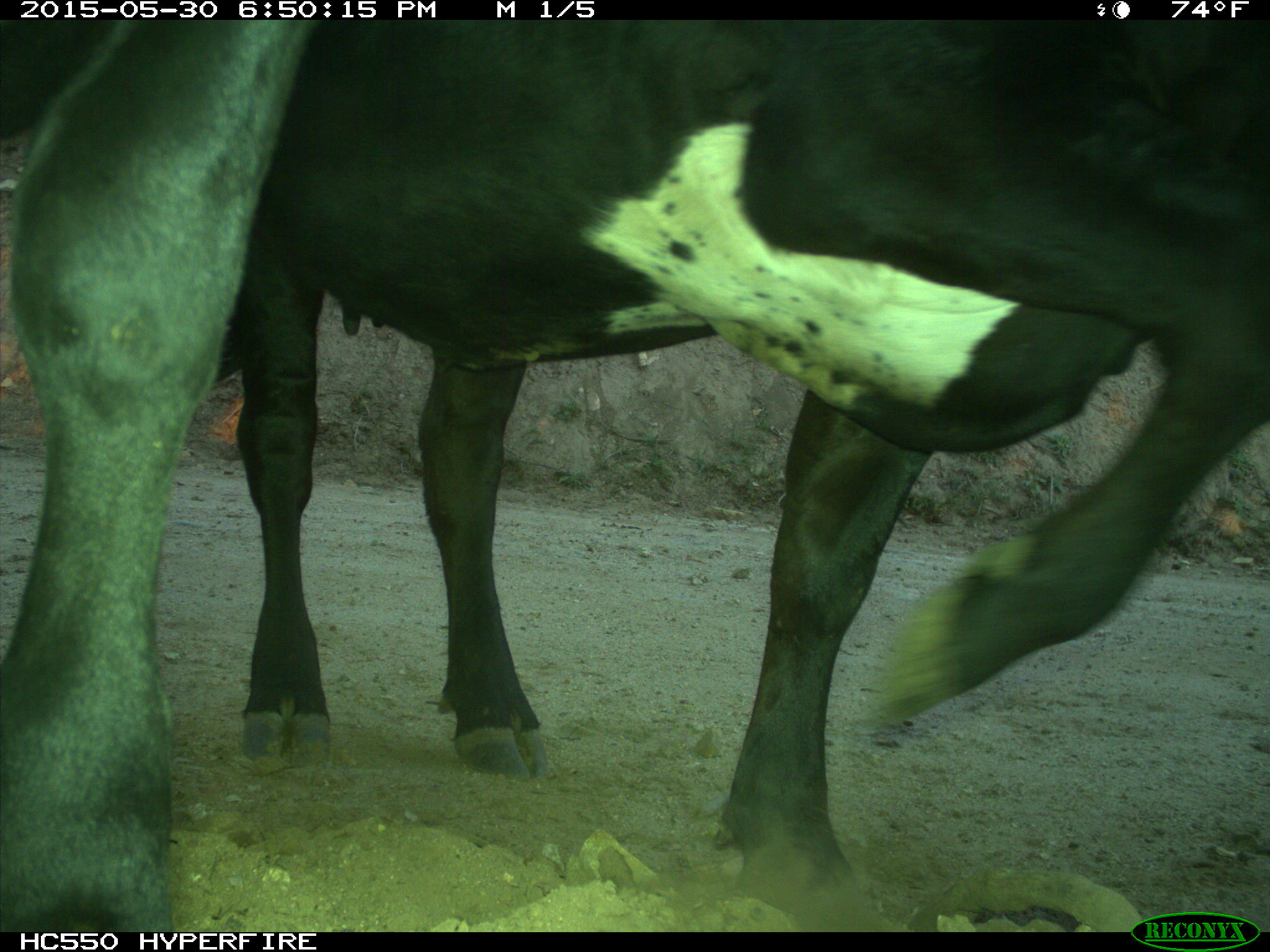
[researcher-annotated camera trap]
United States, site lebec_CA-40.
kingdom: Animalia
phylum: Chordata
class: Mammalia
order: Artiodactyla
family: Bovidae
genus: Bos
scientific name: Bos taurus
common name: domestic cow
Bos taurus (domestic cow).